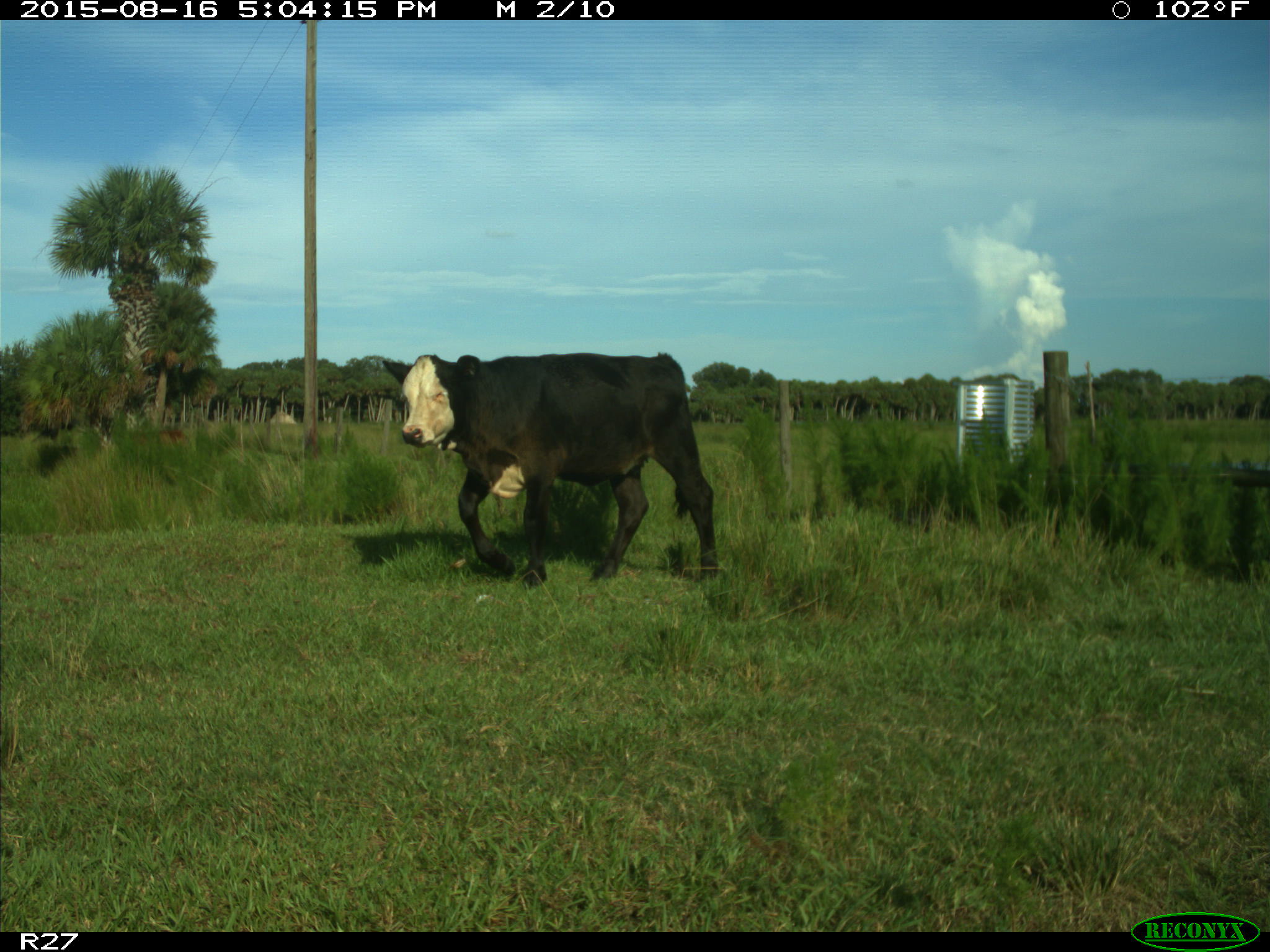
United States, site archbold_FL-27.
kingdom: Animalia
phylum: Chordata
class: Mammalia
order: Artiodactyla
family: Bovidae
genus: Bos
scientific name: Bos taurus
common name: domestic cow